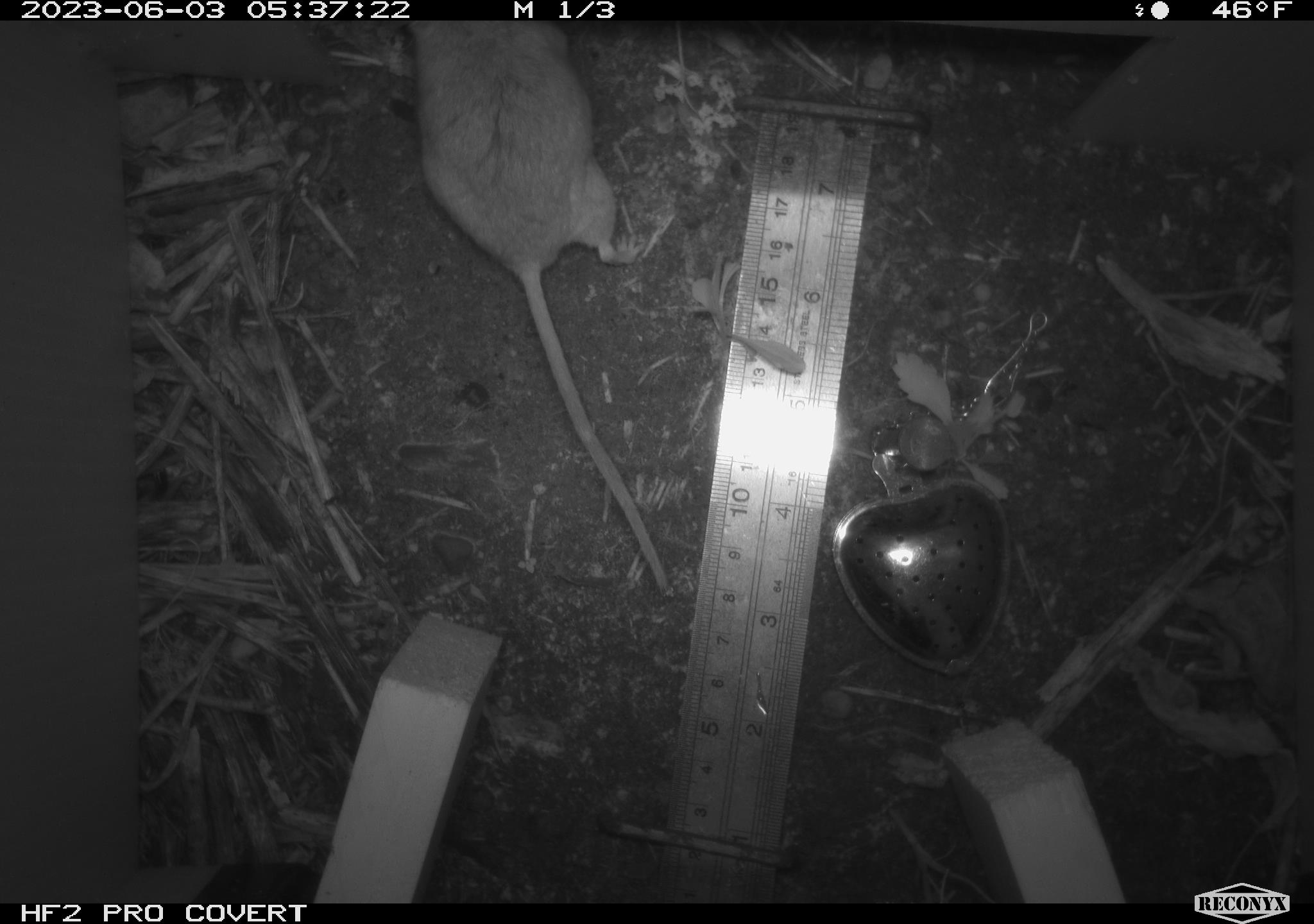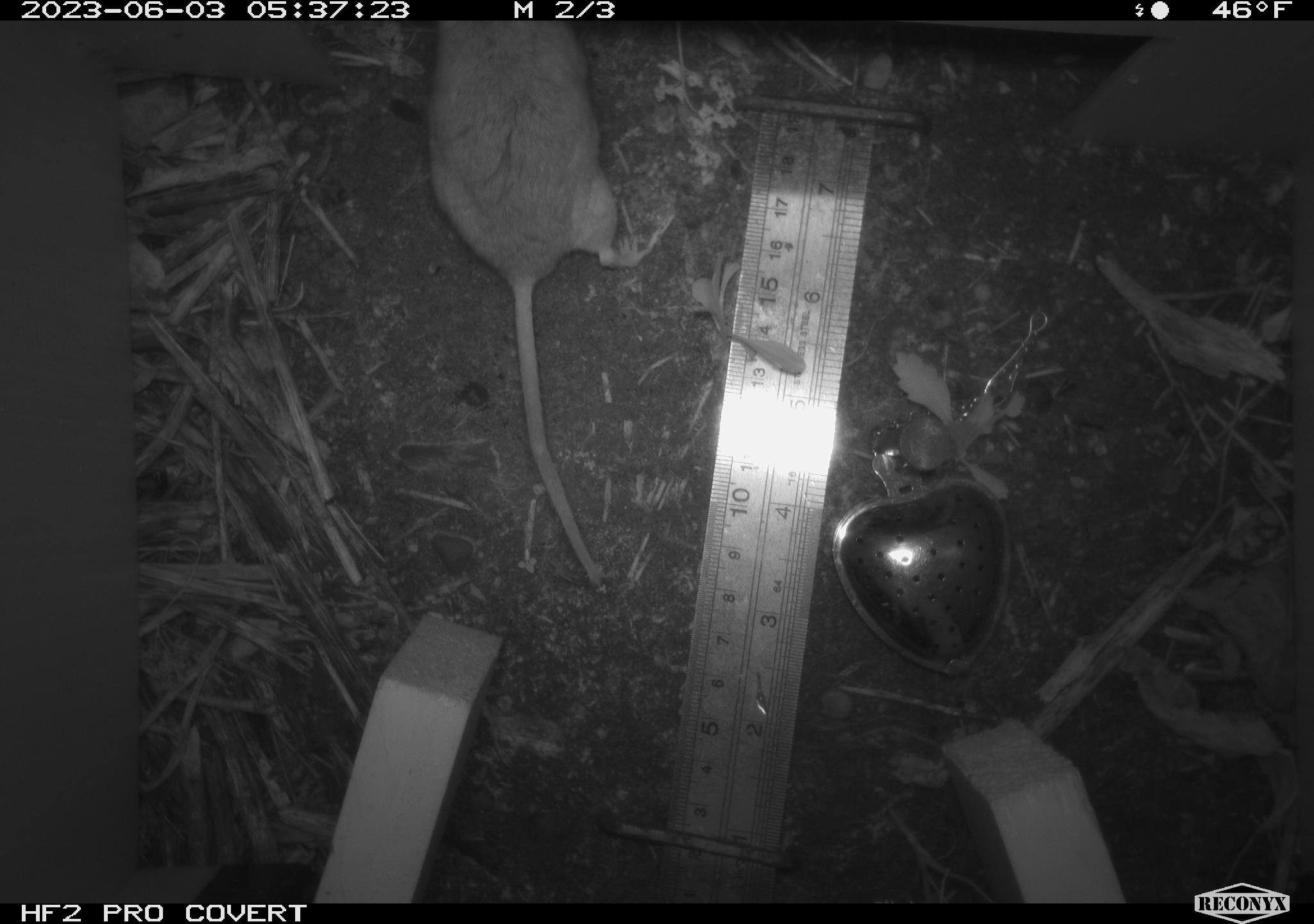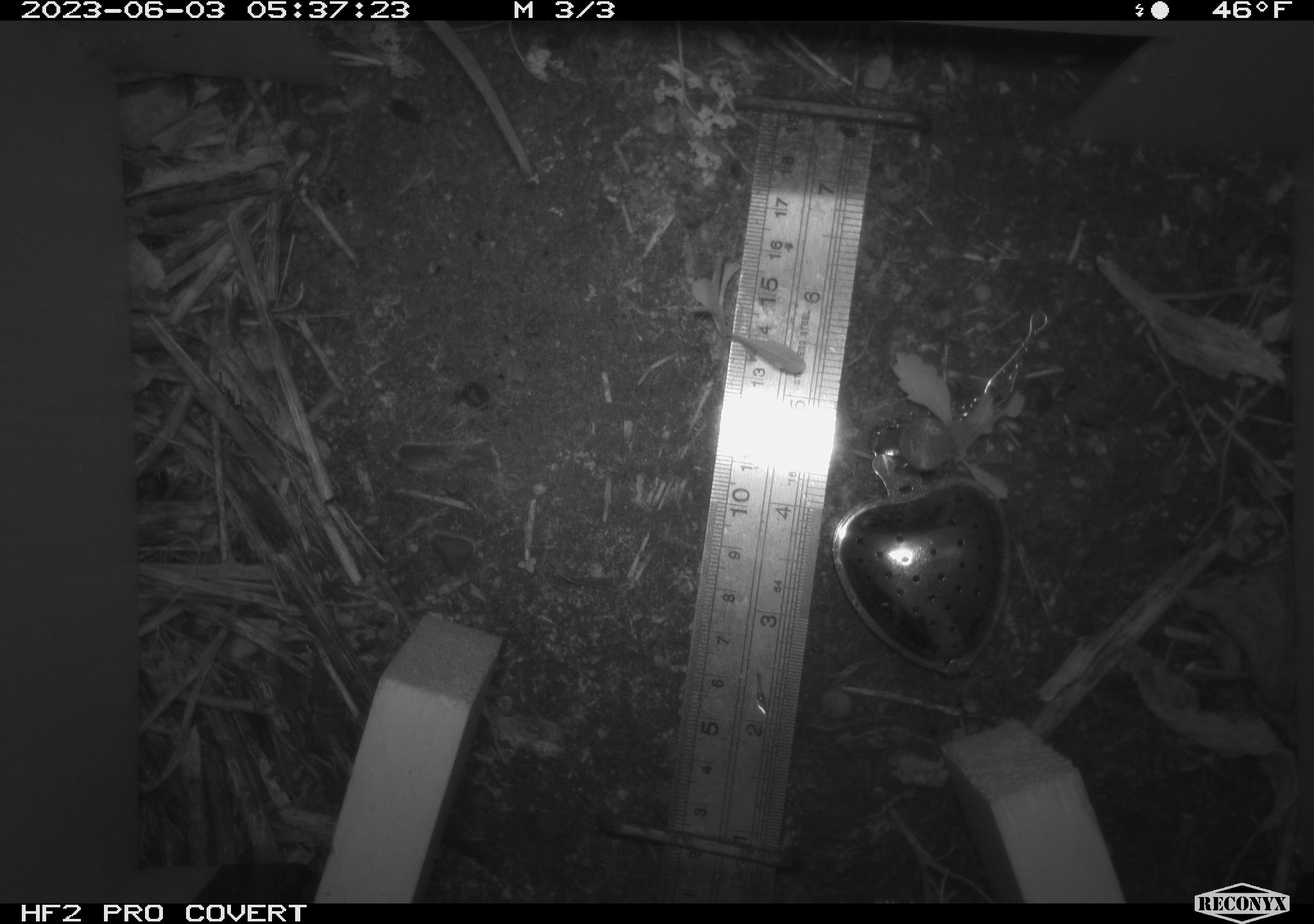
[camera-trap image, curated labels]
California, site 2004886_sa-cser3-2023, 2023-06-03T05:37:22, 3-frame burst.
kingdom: Animalia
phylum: Chordata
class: Mammalia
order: Rodentia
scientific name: Rodentia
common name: mouse species